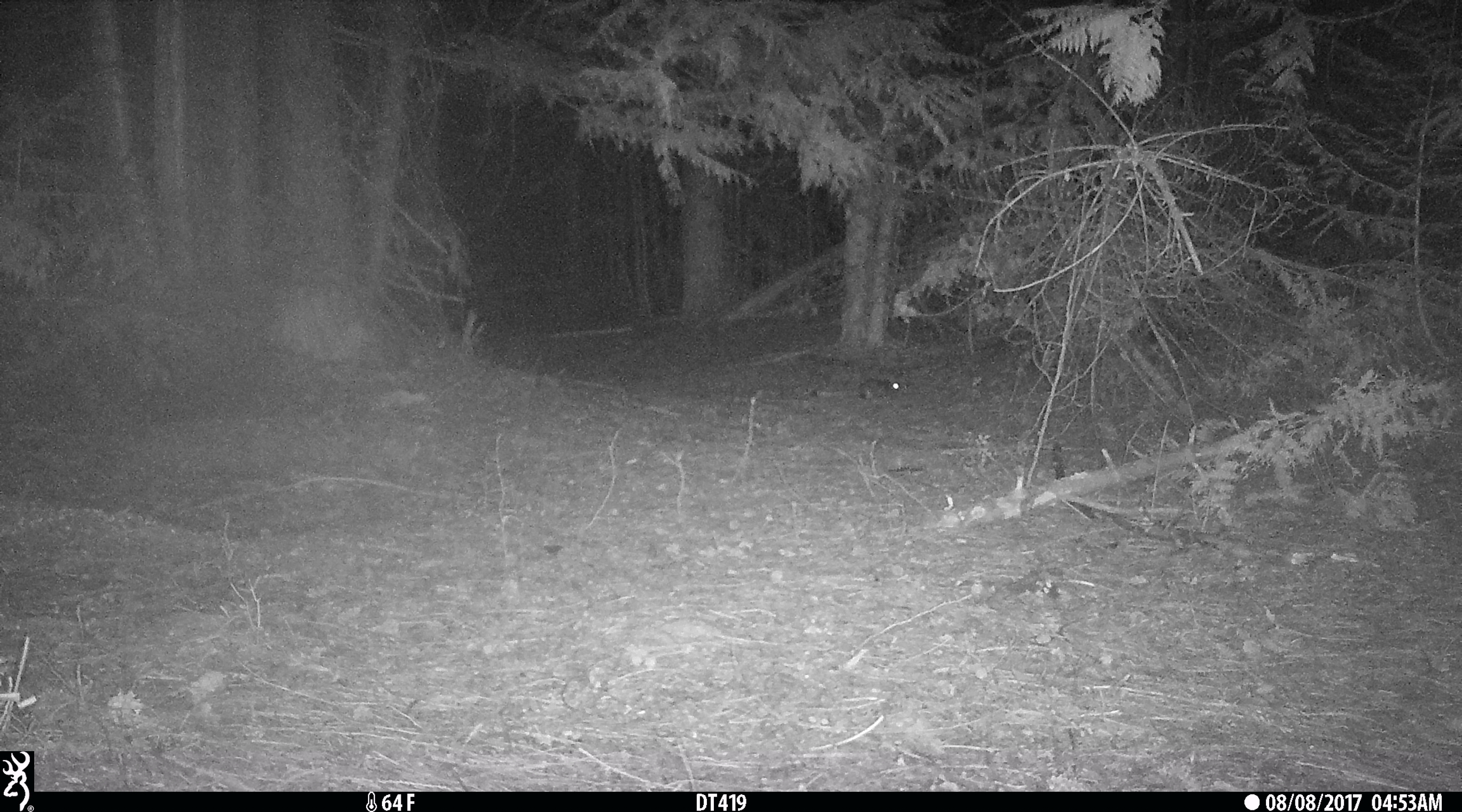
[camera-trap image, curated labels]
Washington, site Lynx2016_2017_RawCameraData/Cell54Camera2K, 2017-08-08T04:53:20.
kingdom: Animalia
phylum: Chordata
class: Mammalia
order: Lagomorpha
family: Leporidae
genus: Lepus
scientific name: Lepus americanus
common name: snowshoe hare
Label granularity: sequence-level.